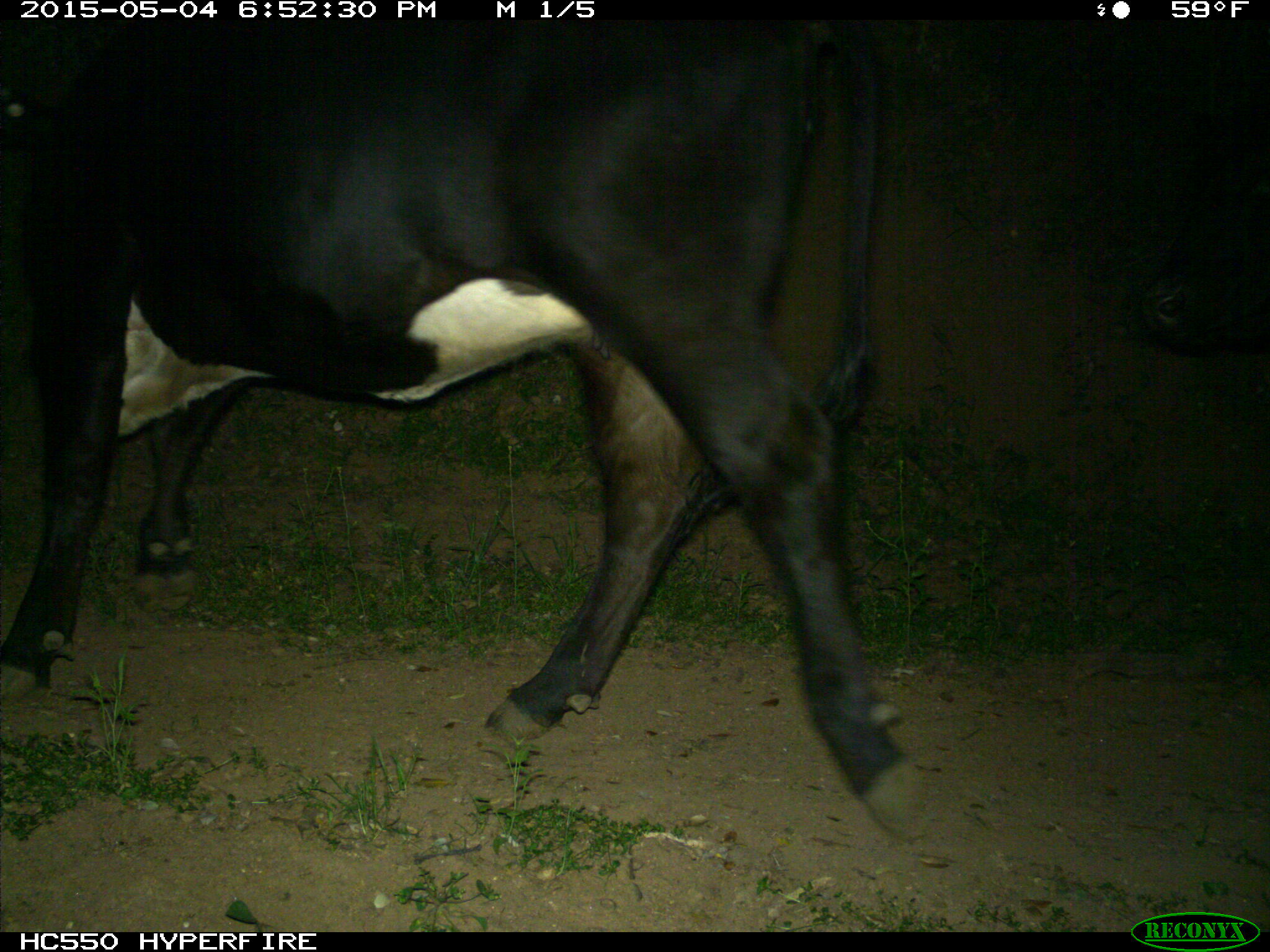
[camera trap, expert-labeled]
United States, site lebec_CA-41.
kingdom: Animalia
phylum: Chordata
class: Mammalia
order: Artiodactyla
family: Bovidae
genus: Bos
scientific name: Bos taurus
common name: domestic cow